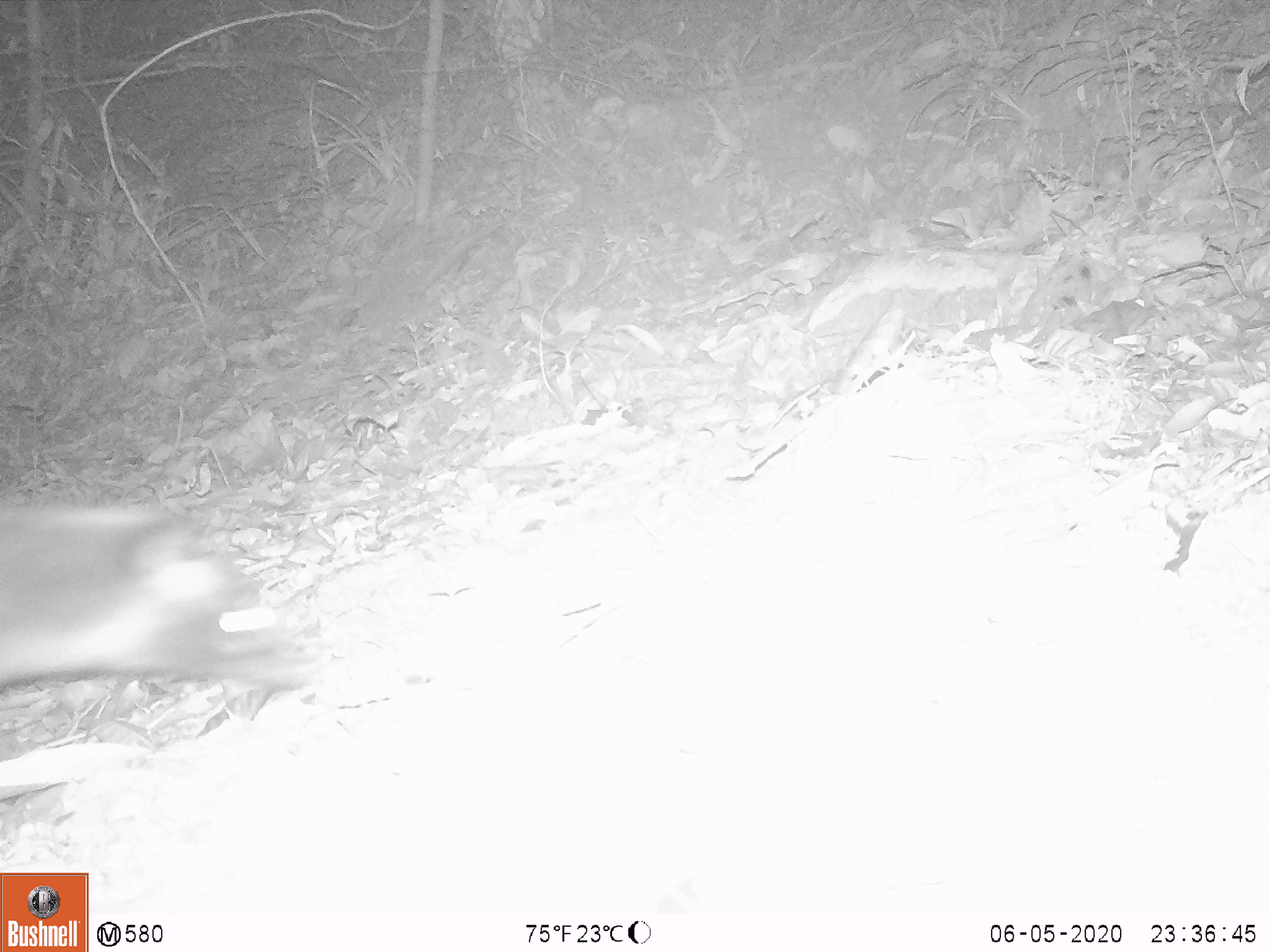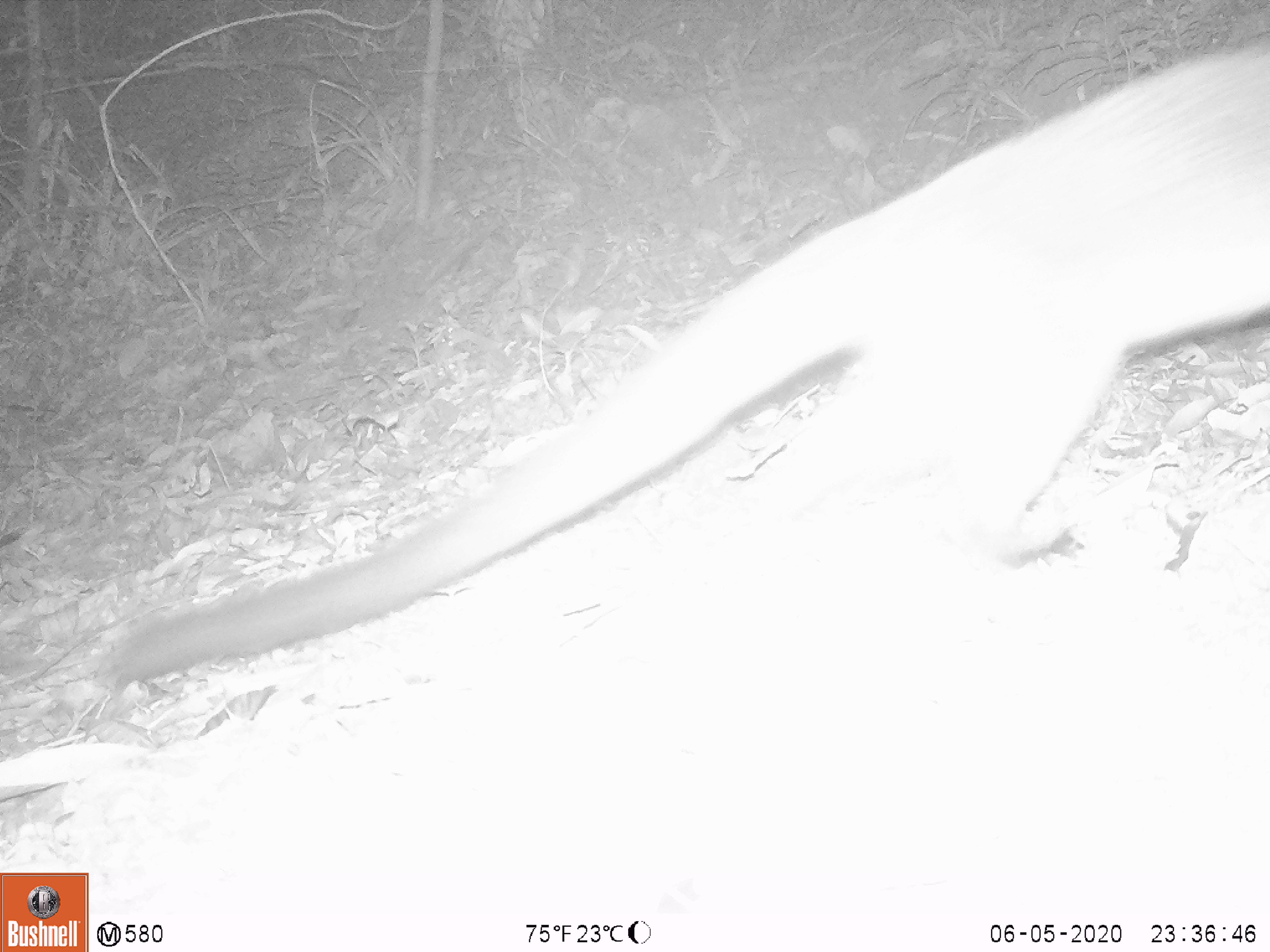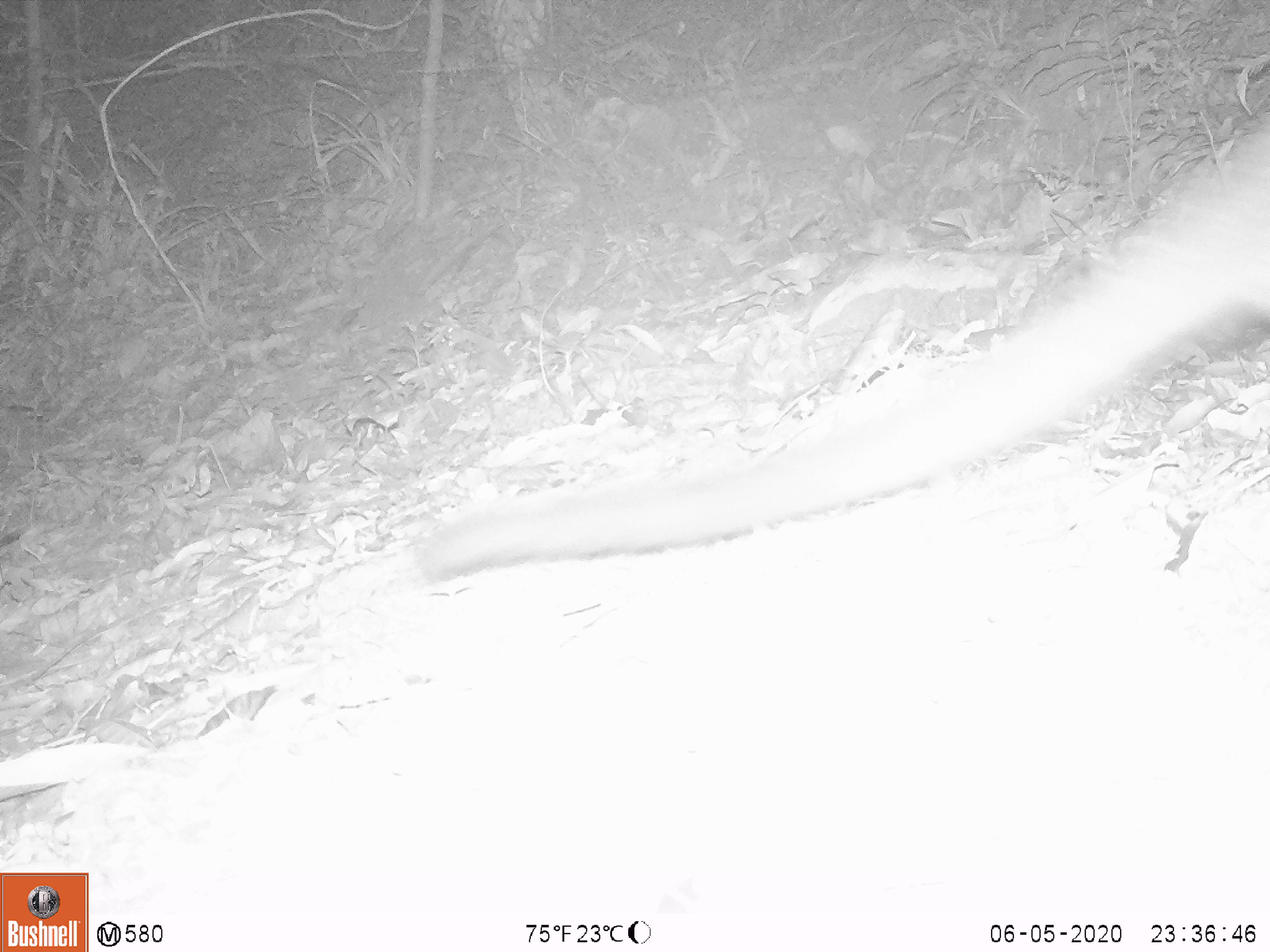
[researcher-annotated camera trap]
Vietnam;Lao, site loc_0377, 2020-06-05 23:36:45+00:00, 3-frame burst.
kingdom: Animalia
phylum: Chordata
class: Mammalia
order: Carnivora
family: Viverridae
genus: Paguma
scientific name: Paguma larvata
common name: masked palm civet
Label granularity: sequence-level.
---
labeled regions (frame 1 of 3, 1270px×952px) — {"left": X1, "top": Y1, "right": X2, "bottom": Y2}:
masked palm civet: {"left": 0, "top": 502, "right": 312, "bottom": 691}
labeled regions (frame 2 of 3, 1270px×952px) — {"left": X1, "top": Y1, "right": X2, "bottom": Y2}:
masked palm civet: {"left": 92, "top": 31, "right": 1270, "bottom": 694}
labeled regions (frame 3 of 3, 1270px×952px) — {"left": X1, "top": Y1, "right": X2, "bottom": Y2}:
masked palm civet: {"left": 418, "top": 105, "right": 1270, "bottom": 584}